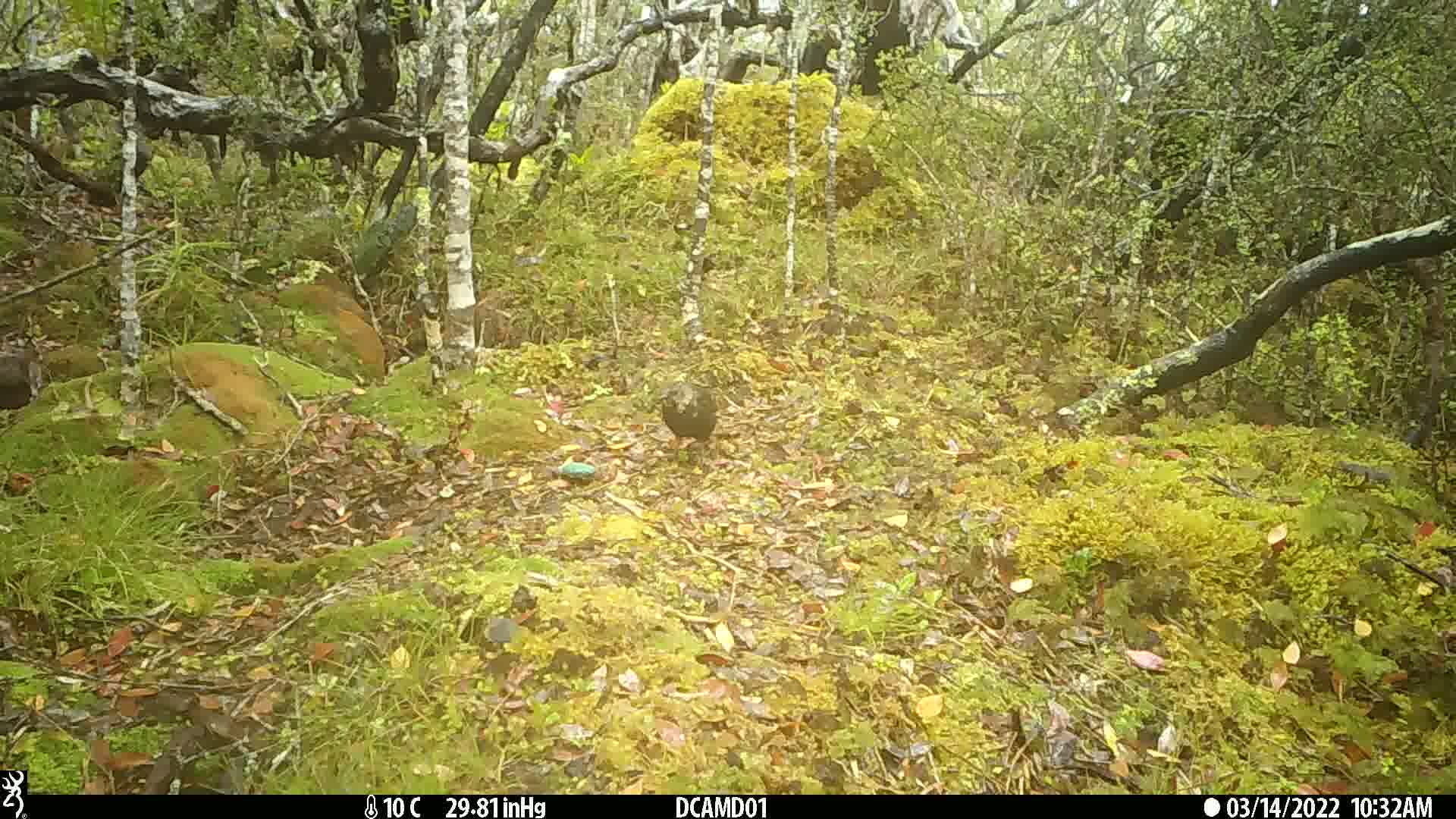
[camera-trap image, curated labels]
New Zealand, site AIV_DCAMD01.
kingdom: Animalia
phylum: Chordata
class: Aves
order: Passeriformes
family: Turdidae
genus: Turdus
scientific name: Turdus merula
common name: eurasian blackbird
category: blackbird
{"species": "blackbird (eurasian blackbird) (Turdus merula)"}